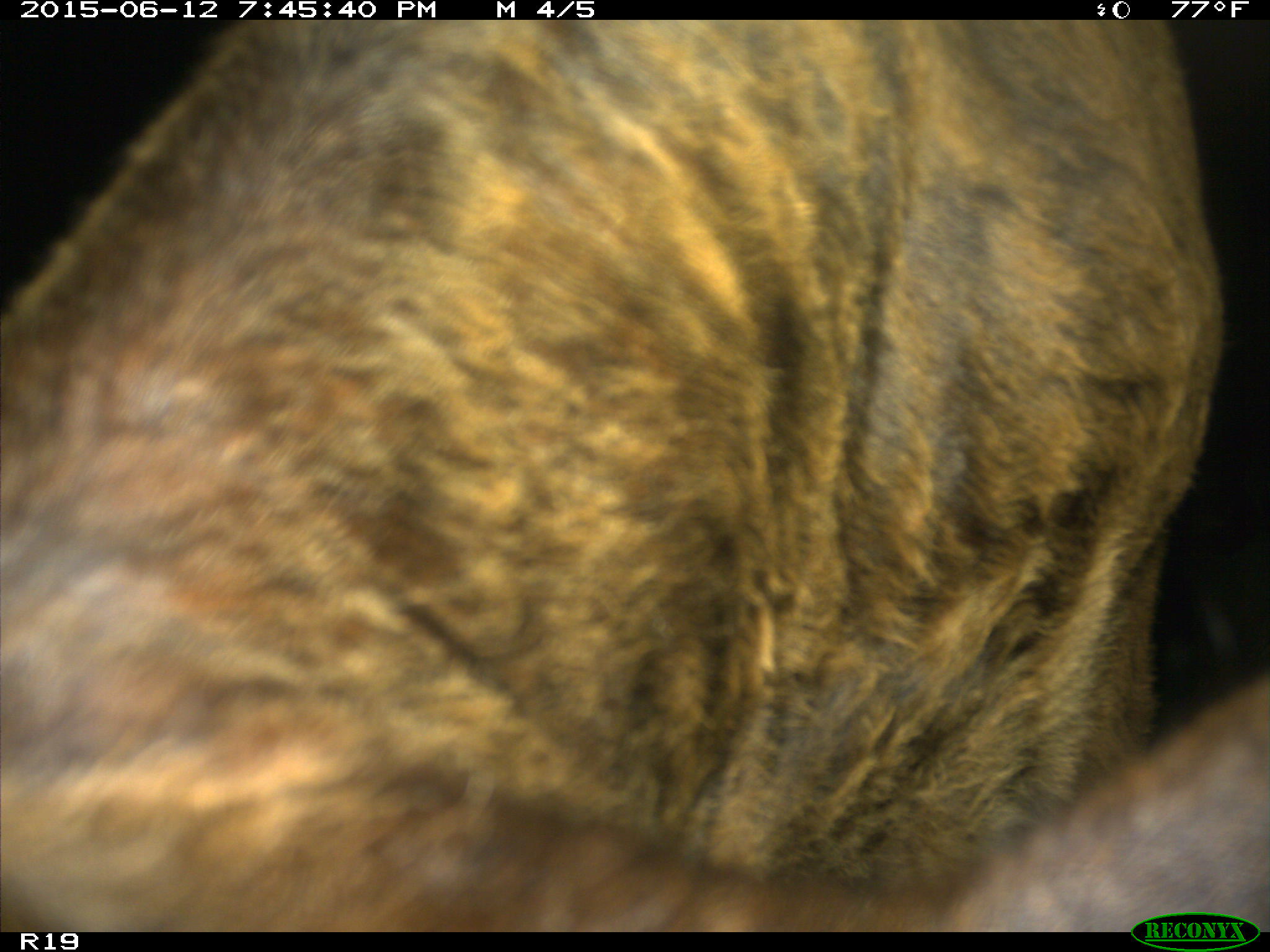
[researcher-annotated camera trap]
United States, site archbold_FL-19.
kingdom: Animalia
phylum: Chordata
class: Mammalia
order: Artiodactyla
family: Bovidae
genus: Bos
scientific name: Bos taurus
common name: domestic cow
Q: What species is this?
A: Bos taurus (domestic cow).